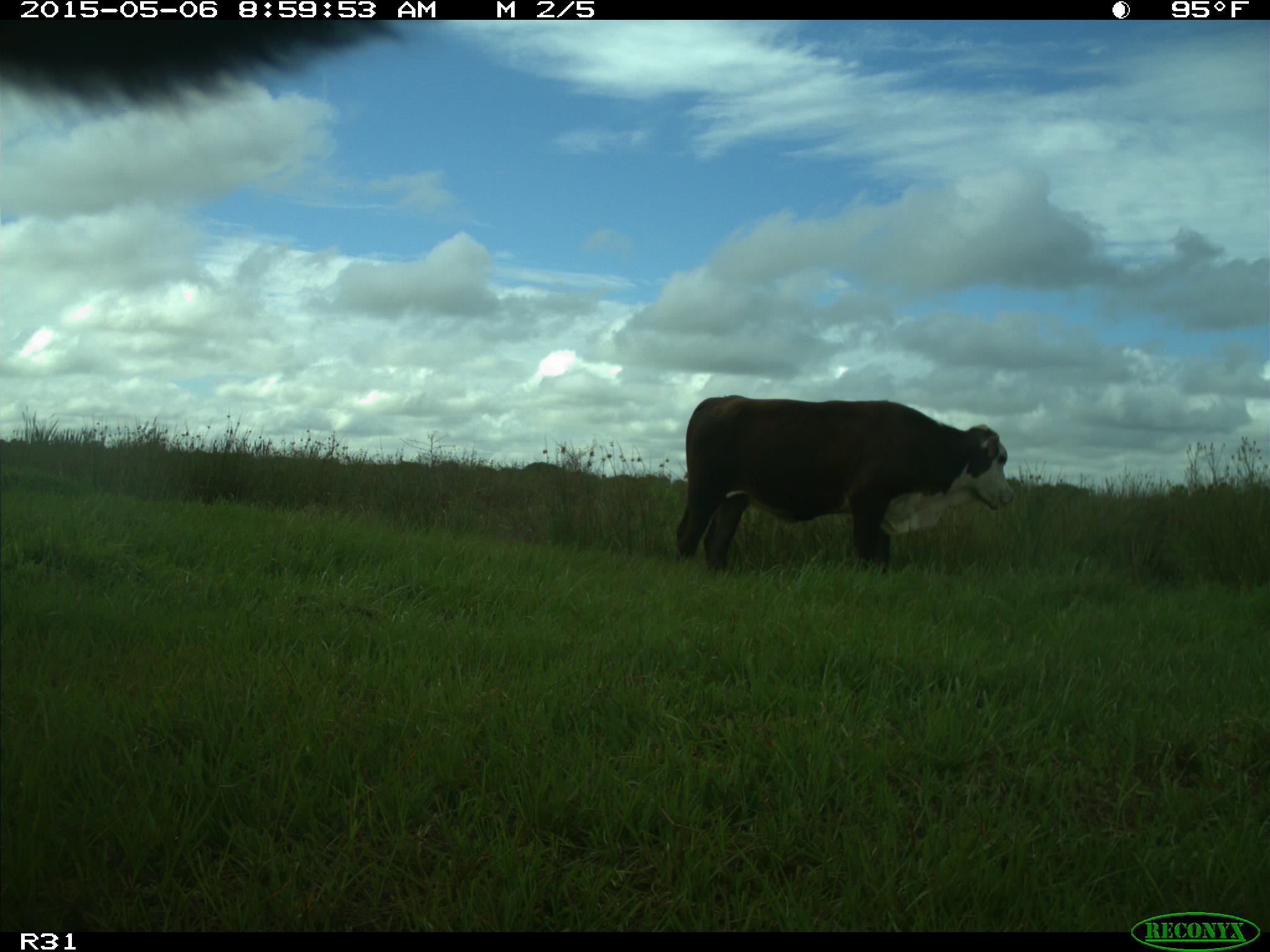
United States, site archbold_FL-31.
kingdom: Animalia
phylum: Chordata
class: Mammalia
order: Artiodactyla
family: Bovidae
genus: Bos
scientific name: Bos taurus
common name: domestic cow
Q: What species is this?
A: Bos taurus (domestic cow).